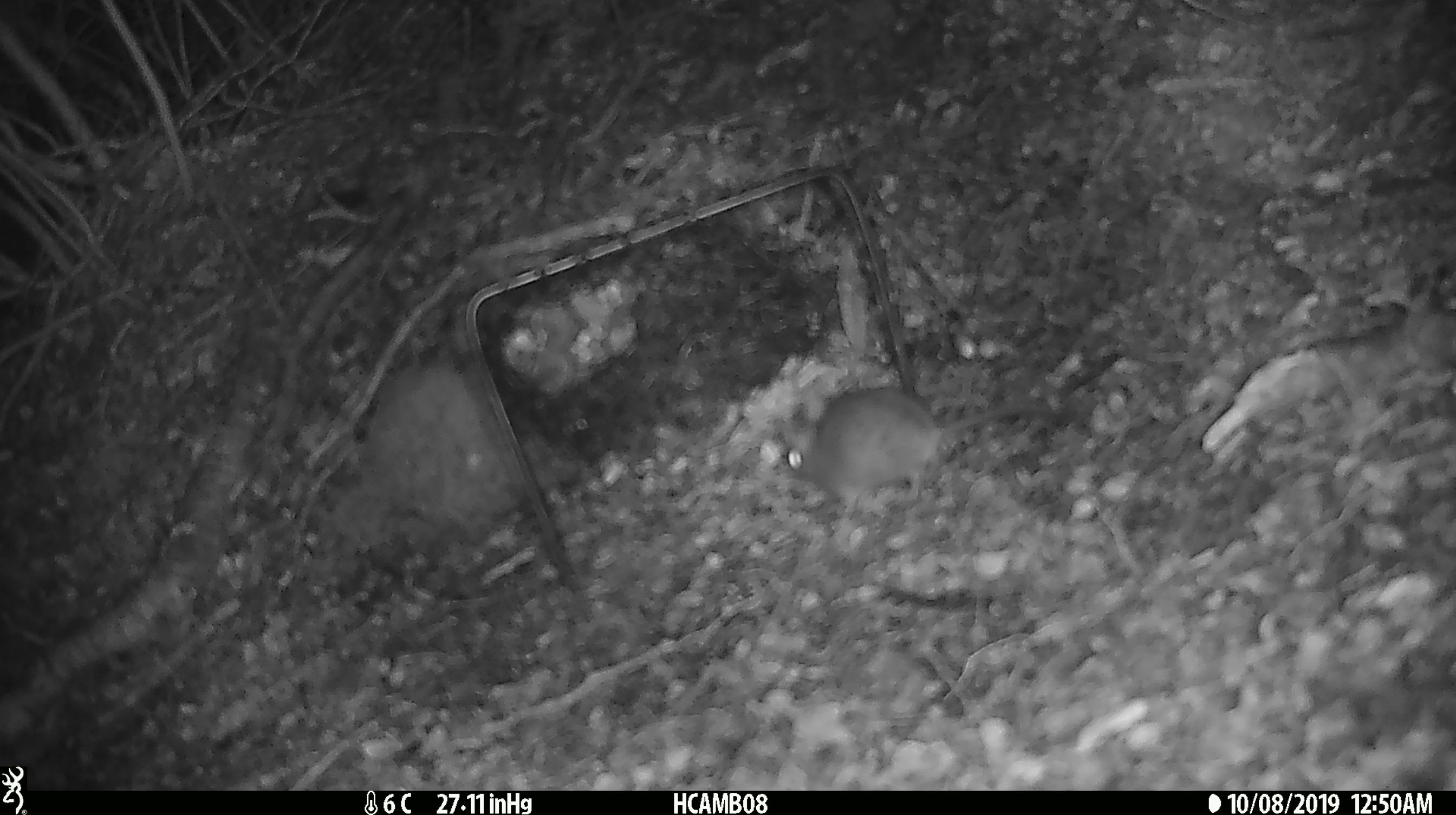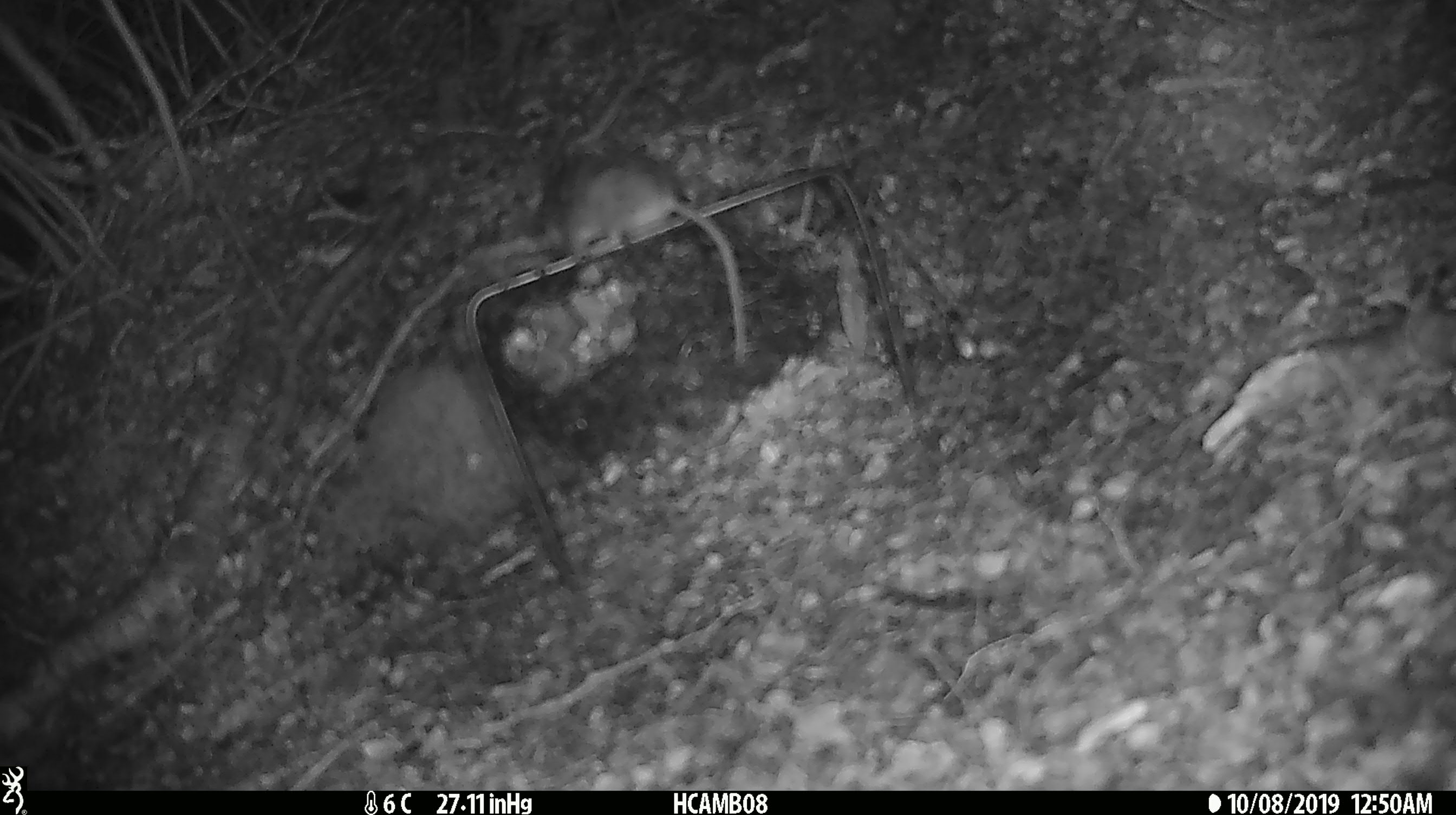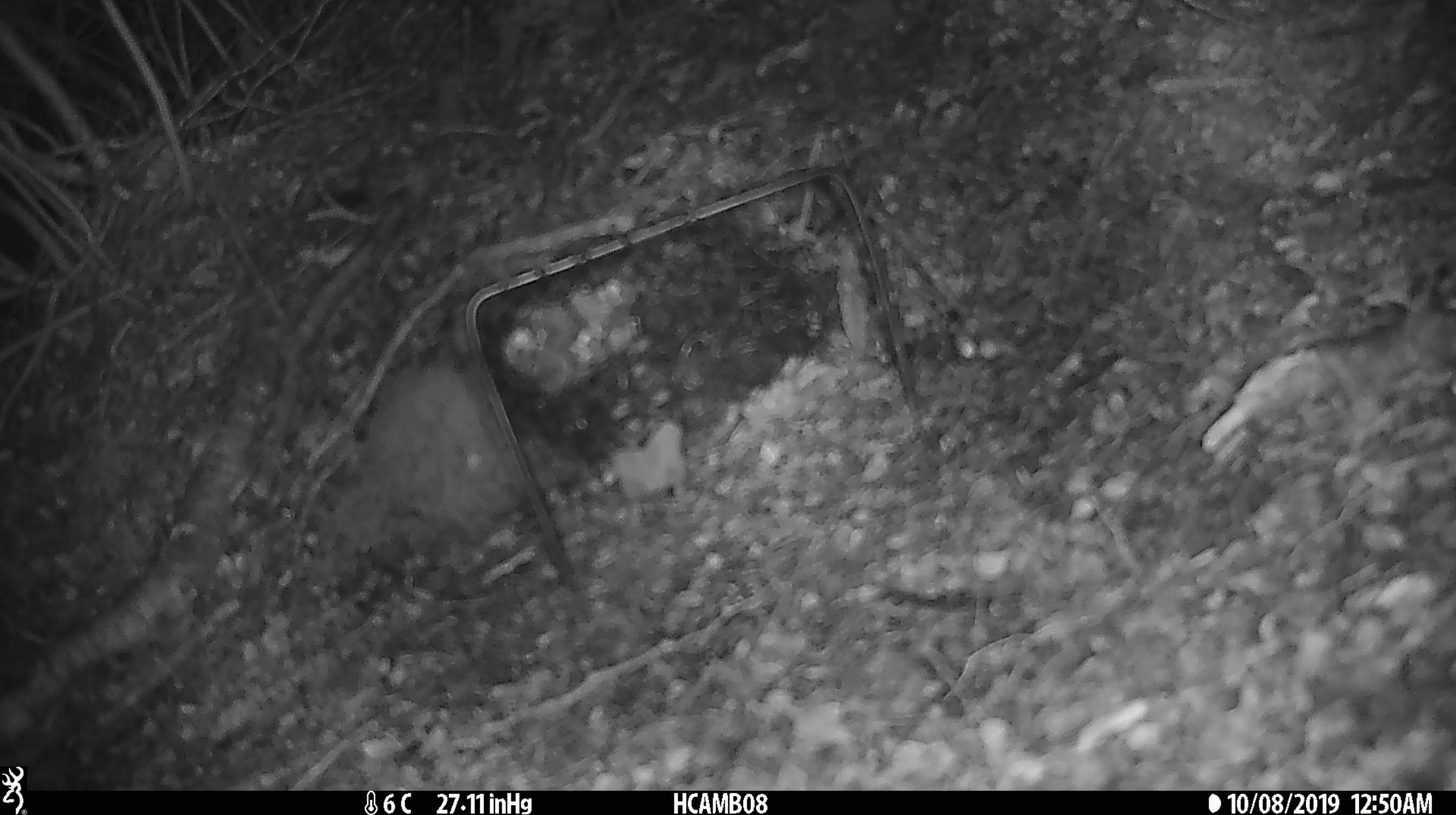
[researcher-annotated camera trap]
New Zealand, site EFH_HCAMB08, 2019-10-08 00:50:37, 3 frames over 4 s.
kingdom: Animalia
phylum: Chordata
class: Mammalia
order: Rodentia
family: Muridae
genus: Mus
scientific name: Mus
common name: mouse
Mouse (Mus).